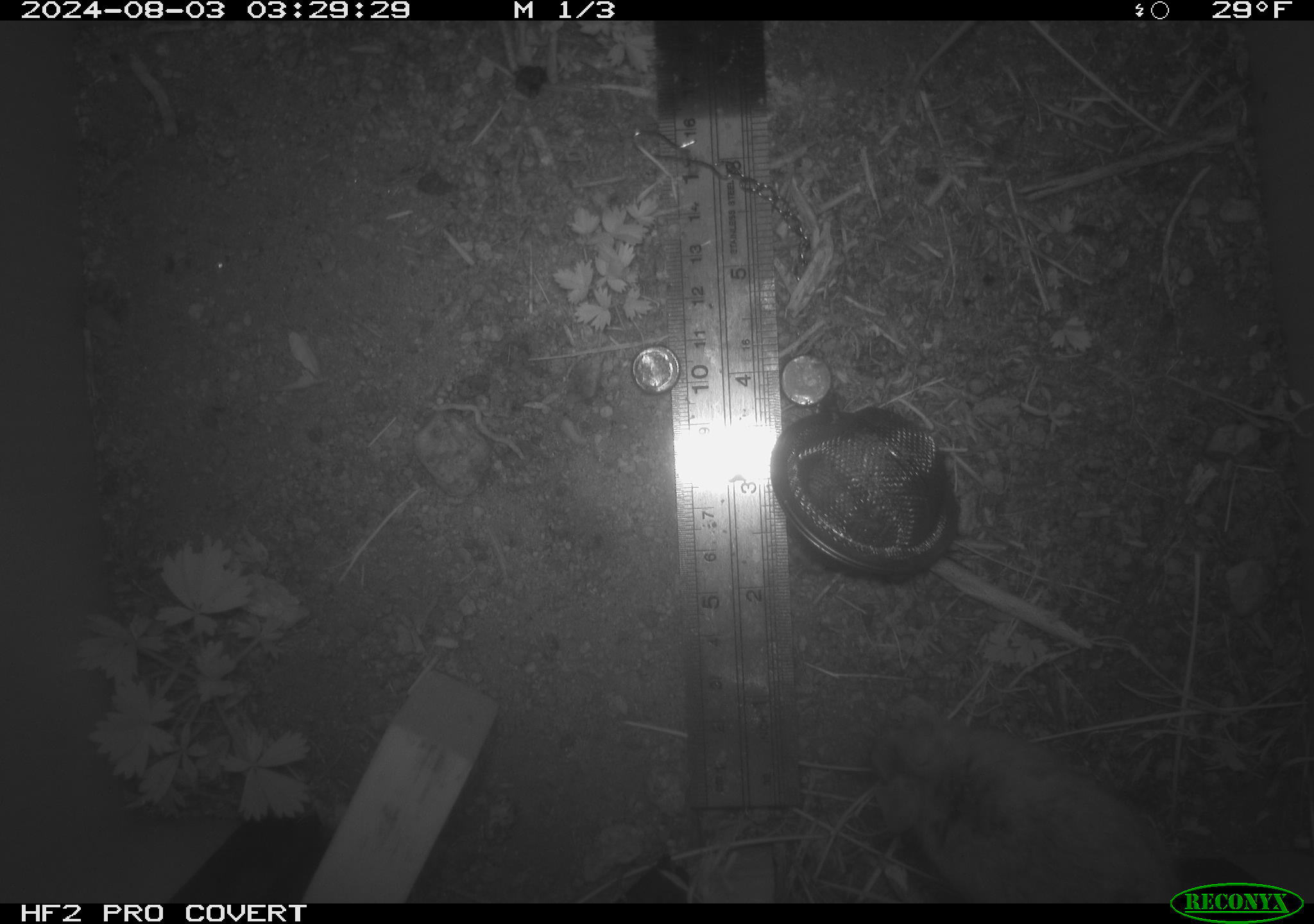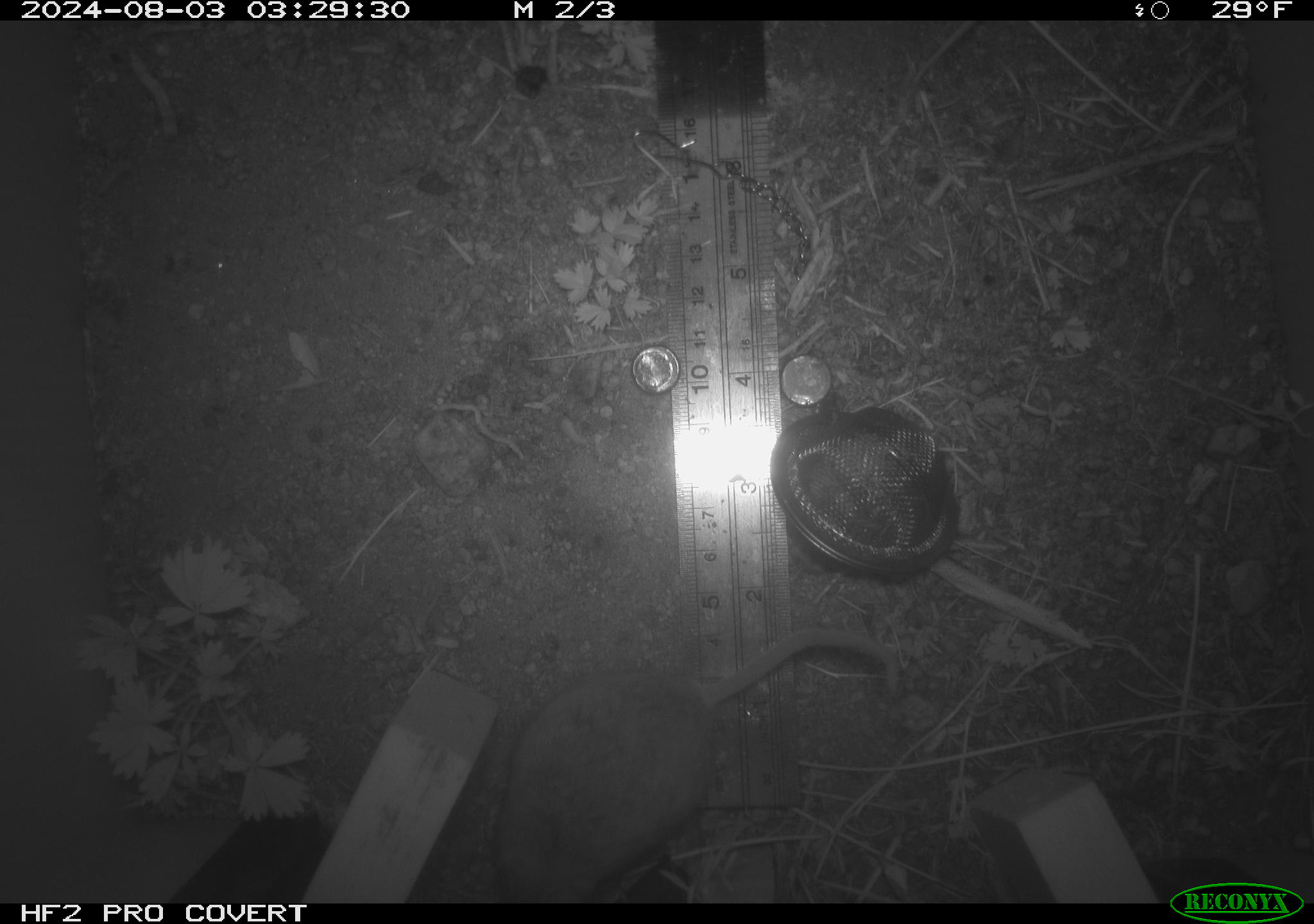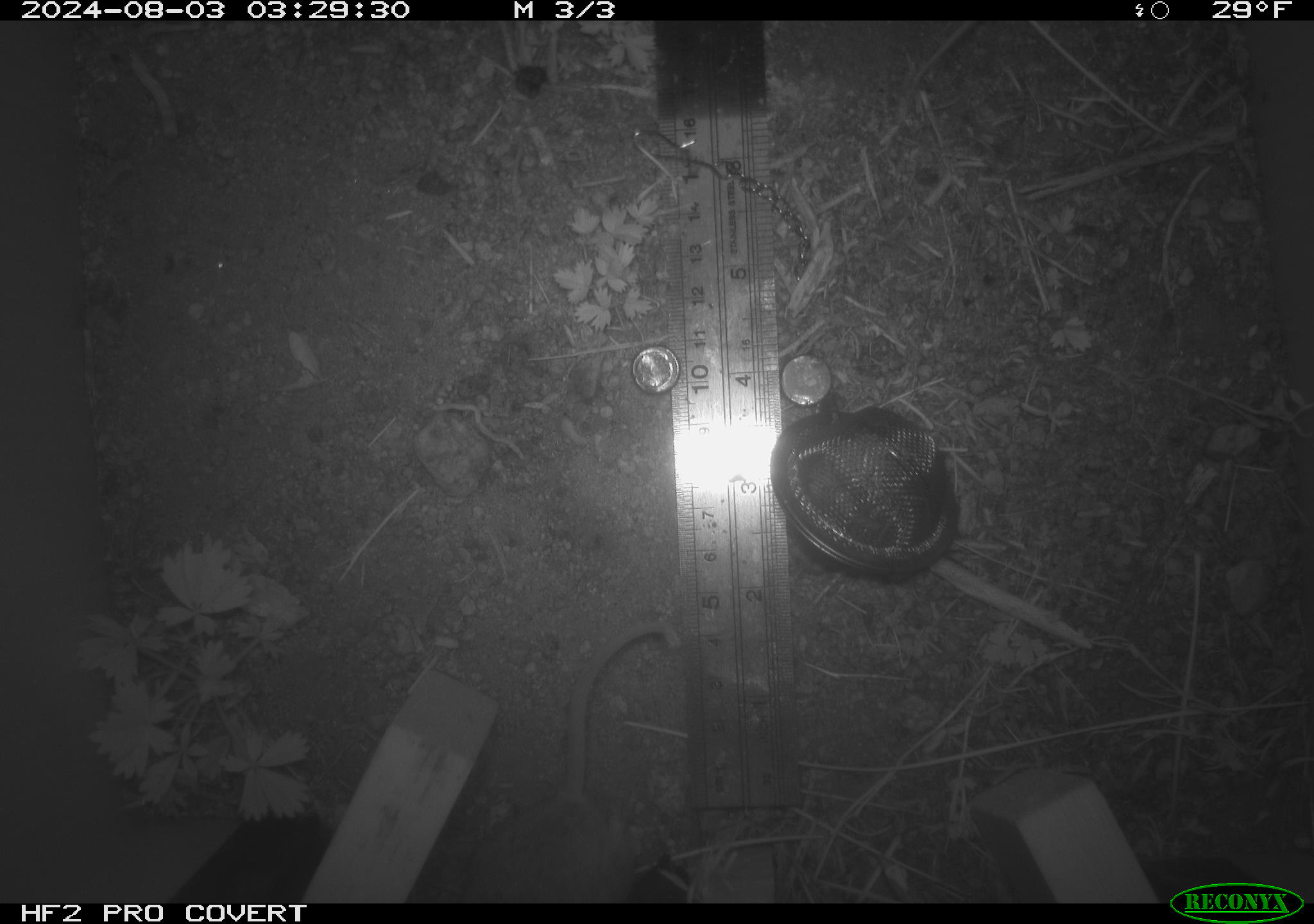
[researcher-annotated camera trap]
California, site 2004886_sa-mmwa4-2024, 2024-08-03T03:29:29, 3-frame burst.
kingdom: Animalia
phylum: Chordata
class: Mammalia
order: Rodentia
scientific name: Rodentia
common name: mouse species